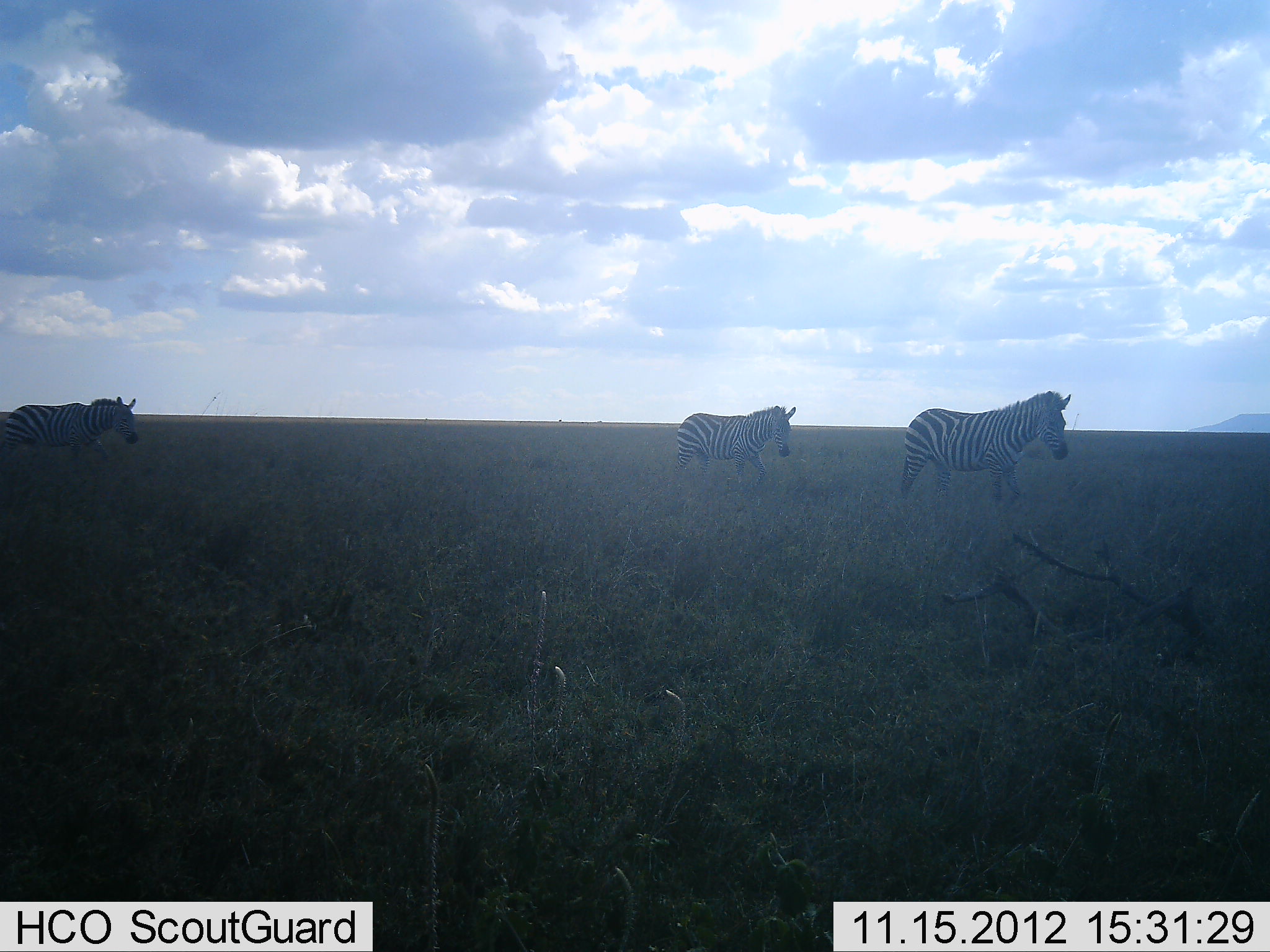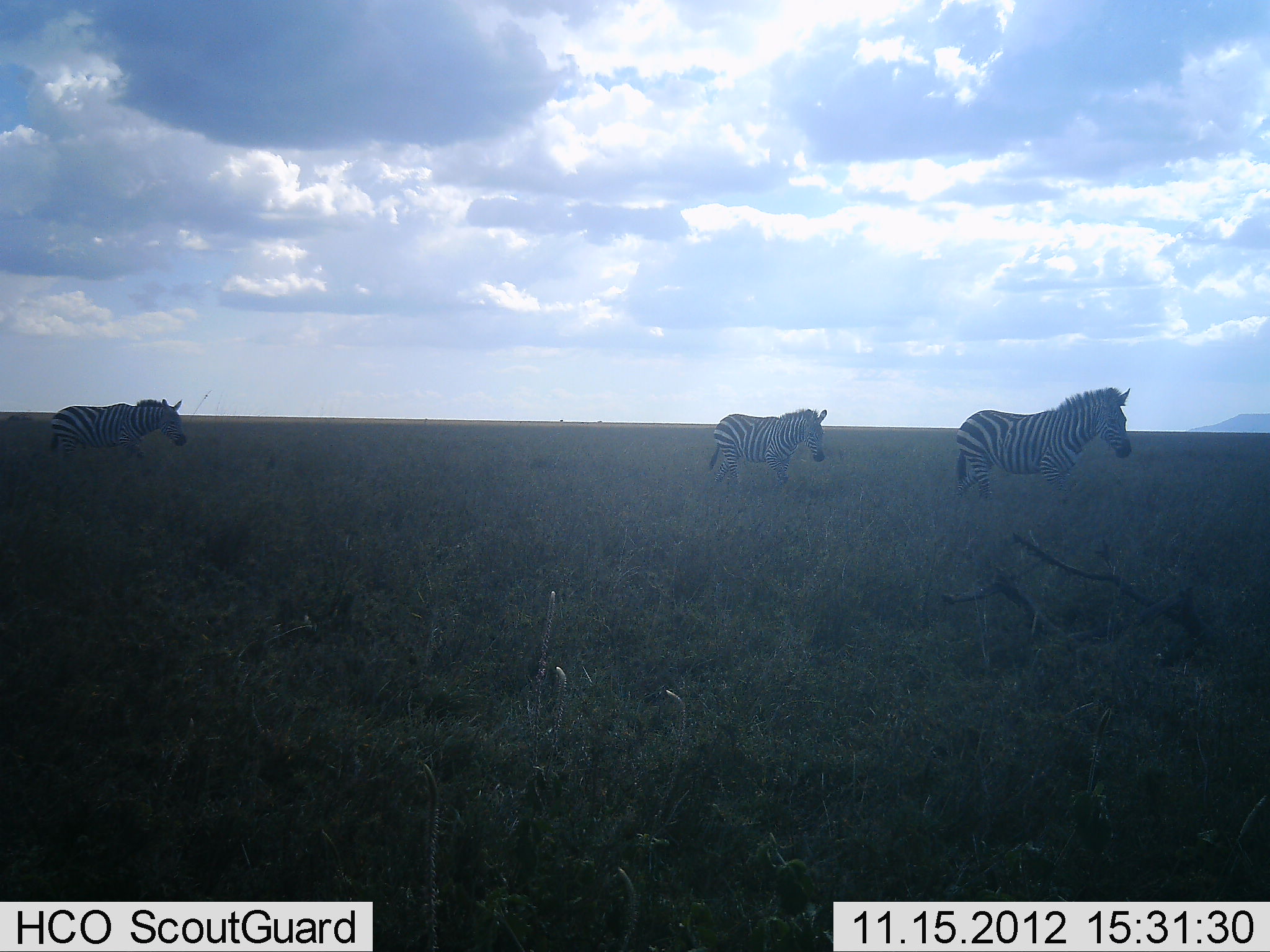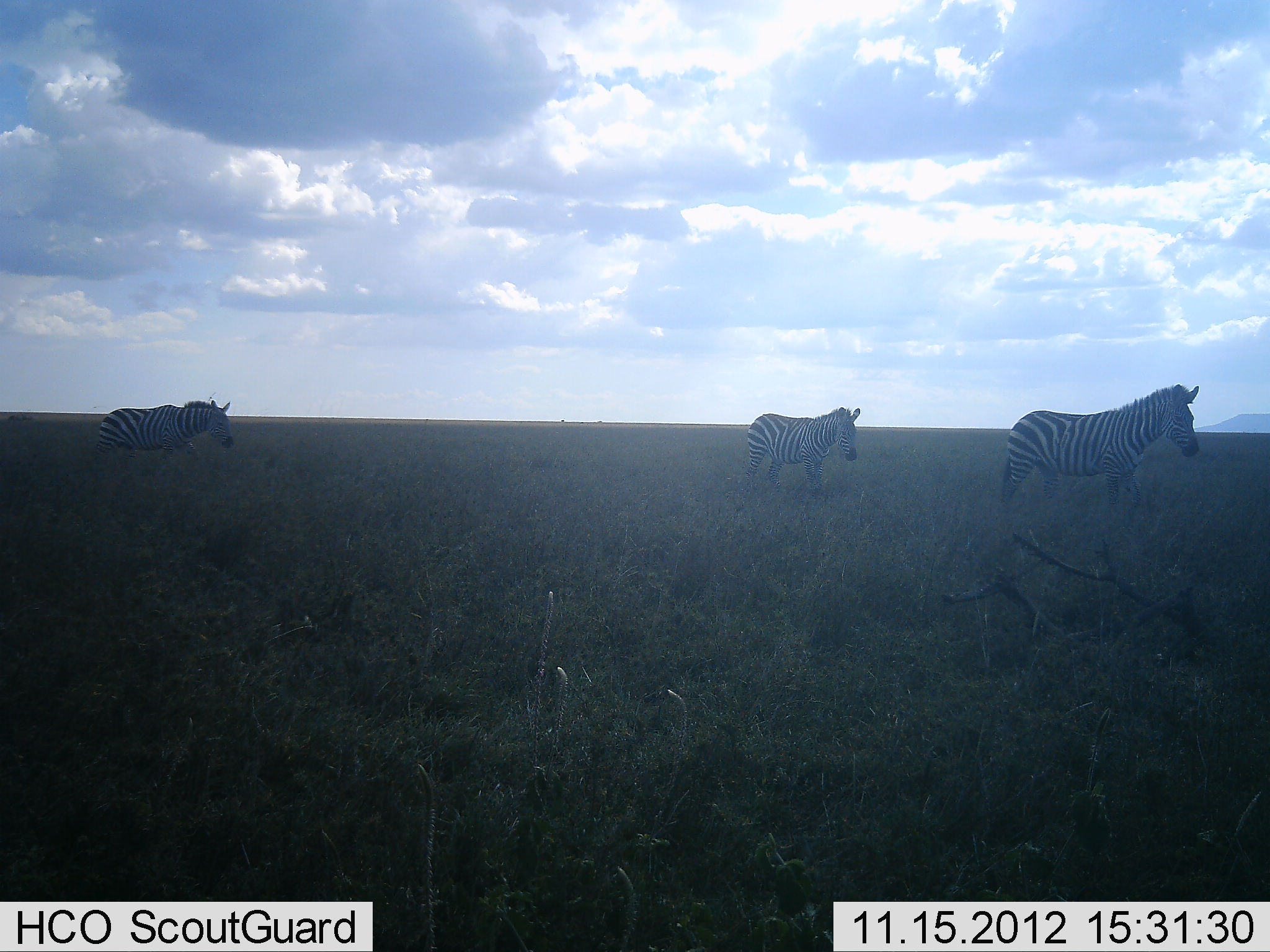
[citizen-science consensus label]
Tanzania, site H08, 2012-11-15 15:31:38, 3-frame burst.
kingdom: Animalia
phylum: Chordata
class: Mammalia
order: Perissodactyla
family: Equidae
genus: Equus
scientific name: Equus quagga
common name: plains zebra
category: zebra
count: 3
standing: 10%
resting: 0%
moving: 90%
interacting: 0%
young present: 30%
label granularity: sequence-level